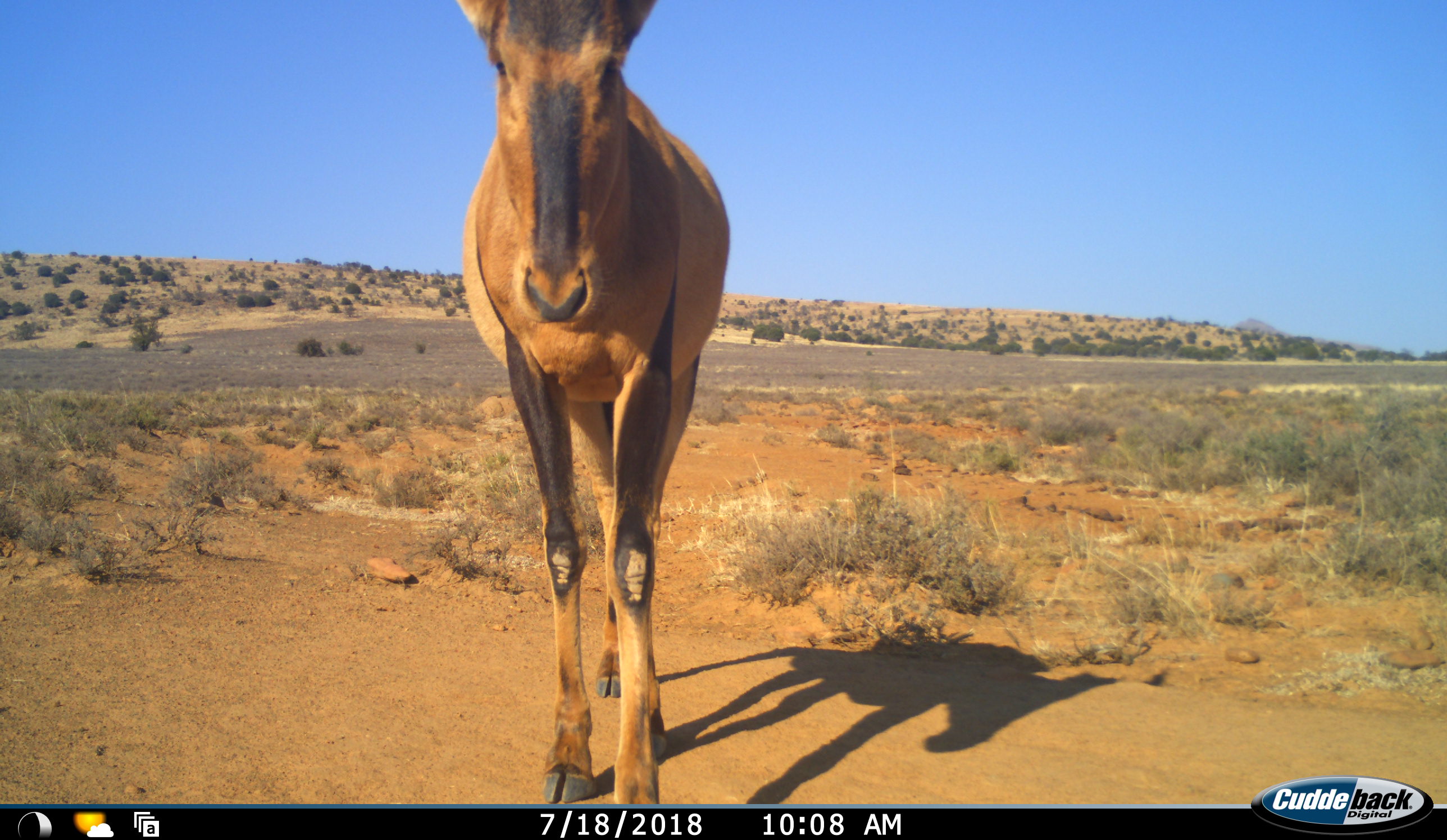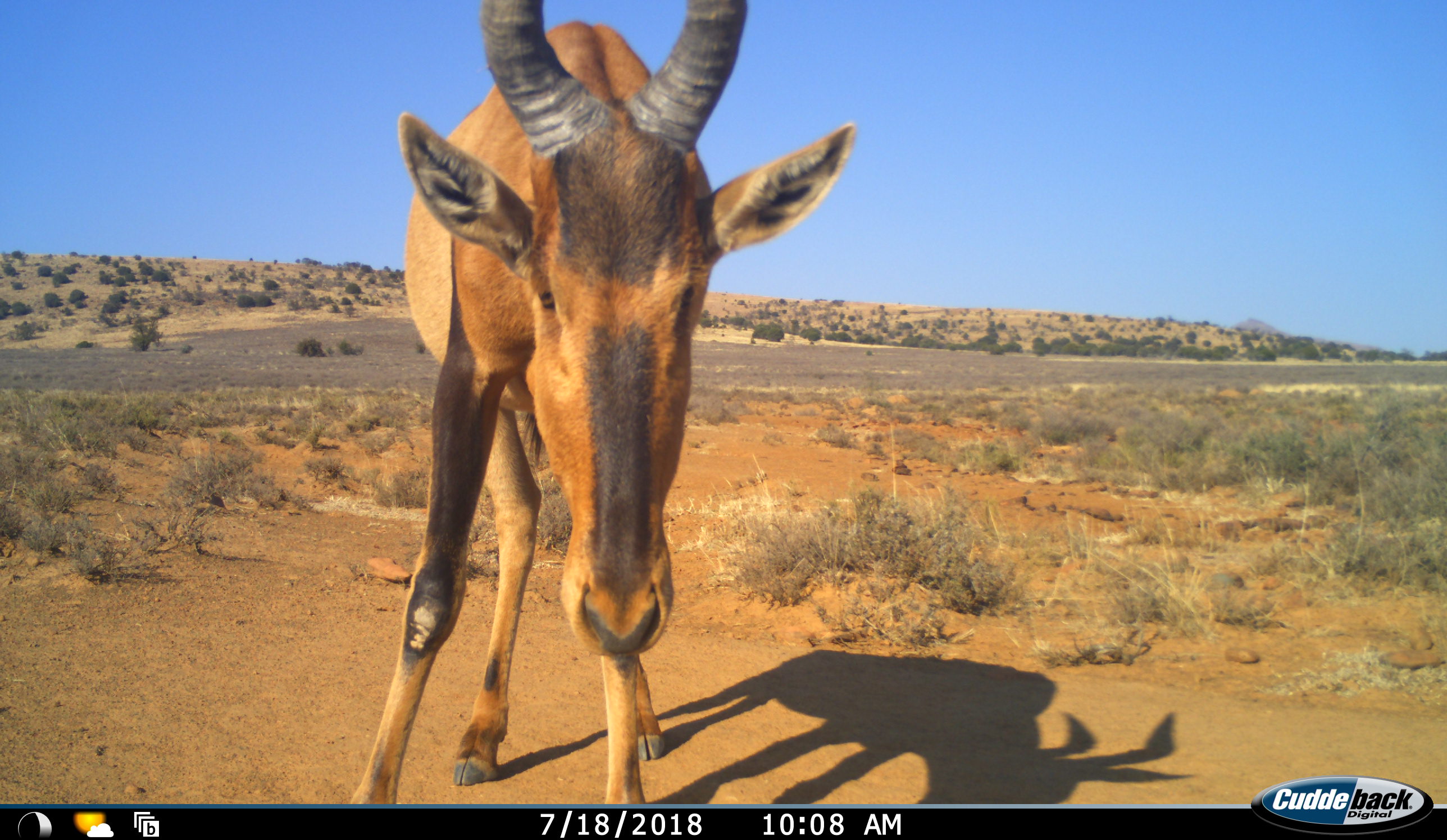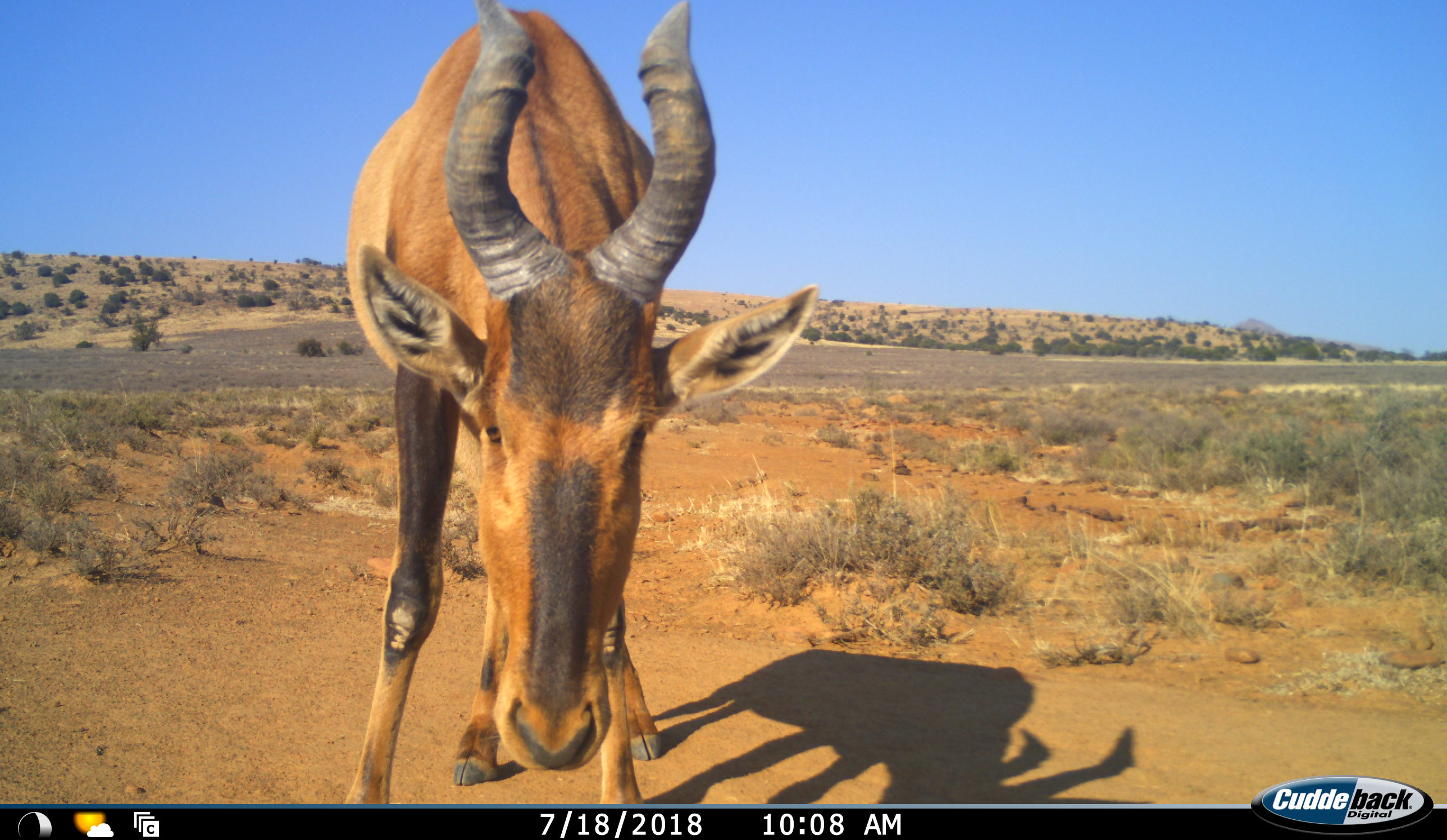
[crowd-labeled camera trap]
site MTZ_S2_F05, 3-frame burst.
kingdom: Animalia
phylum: Chordata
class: Mammalia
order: Artiodactyla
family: Bovidae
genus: Alcelaphus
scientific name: Alcelaphus buselaphus caama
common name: red hartebeest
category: hartebeestred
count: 1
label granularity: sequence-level